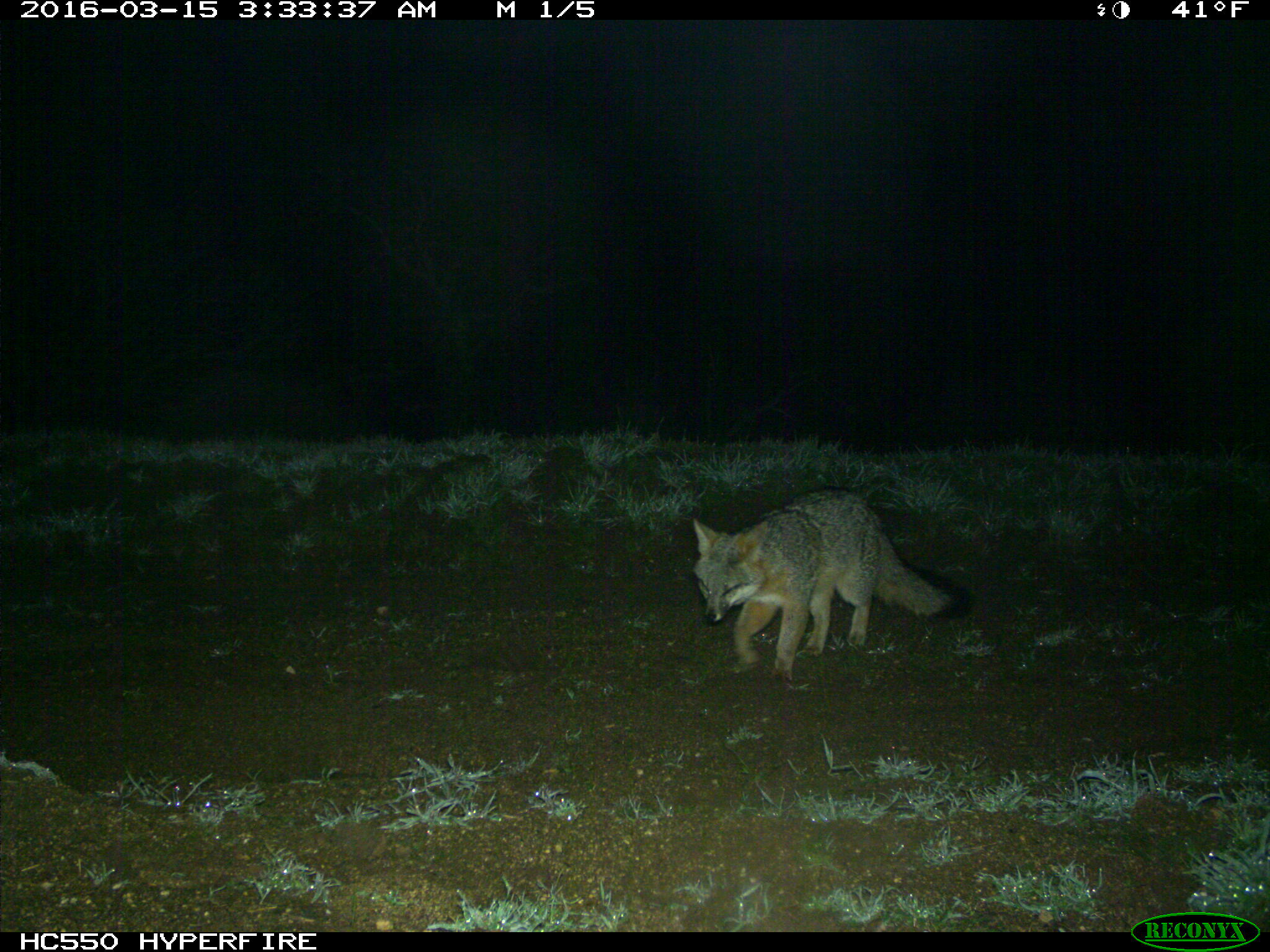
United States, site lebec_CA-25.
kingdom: Animalia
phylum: Chordata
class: Mammalia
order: Carnivora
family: Canidae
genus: Urocyon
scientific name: Urocyon cinereoargenteus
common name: gray fox